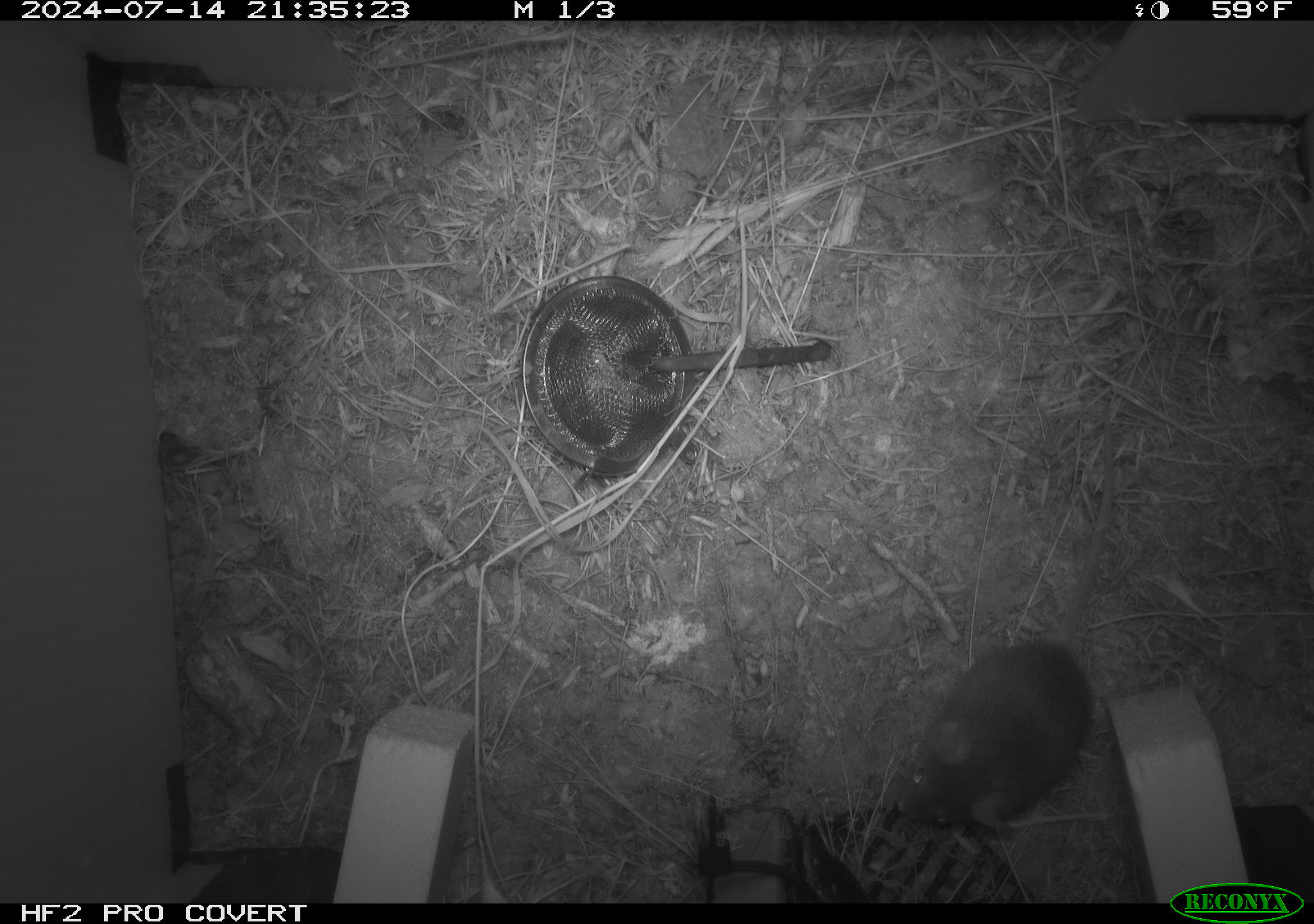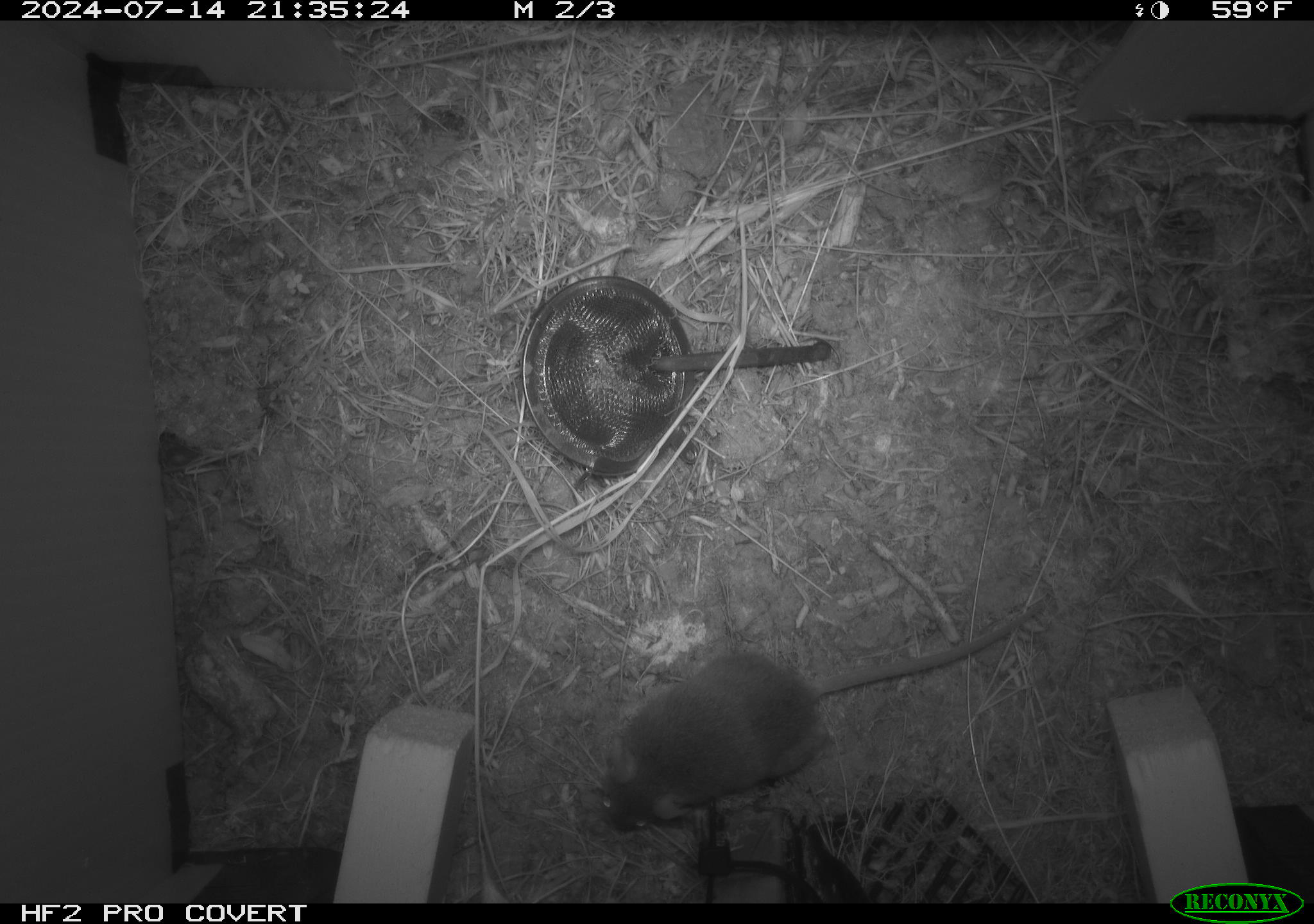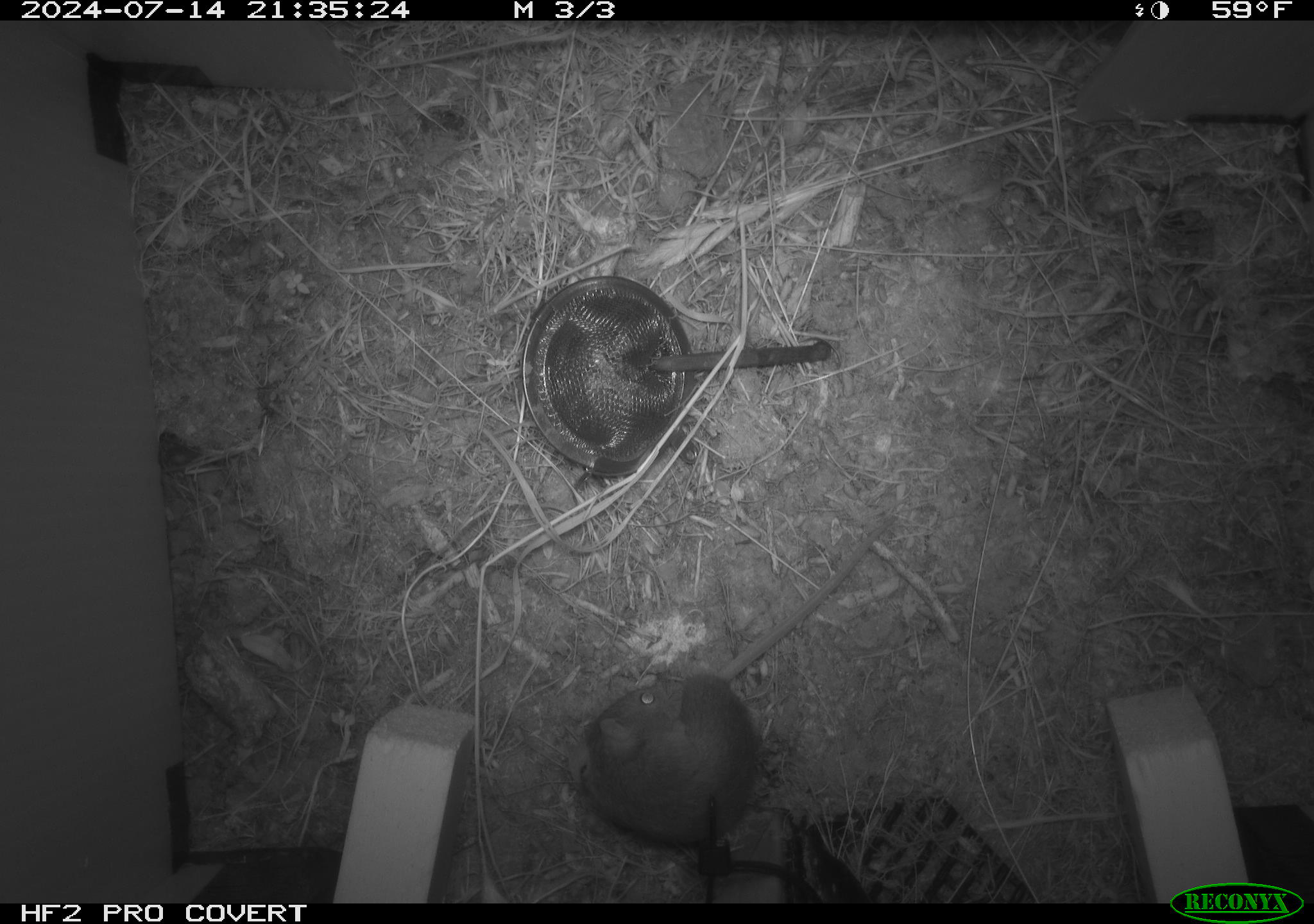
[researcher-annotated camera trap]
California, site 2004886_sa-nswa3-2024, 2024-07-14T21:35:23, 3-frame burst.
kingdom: Animalia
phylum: Chordata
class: Mammalia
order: Rodentia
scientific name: Rodentia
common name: rodent